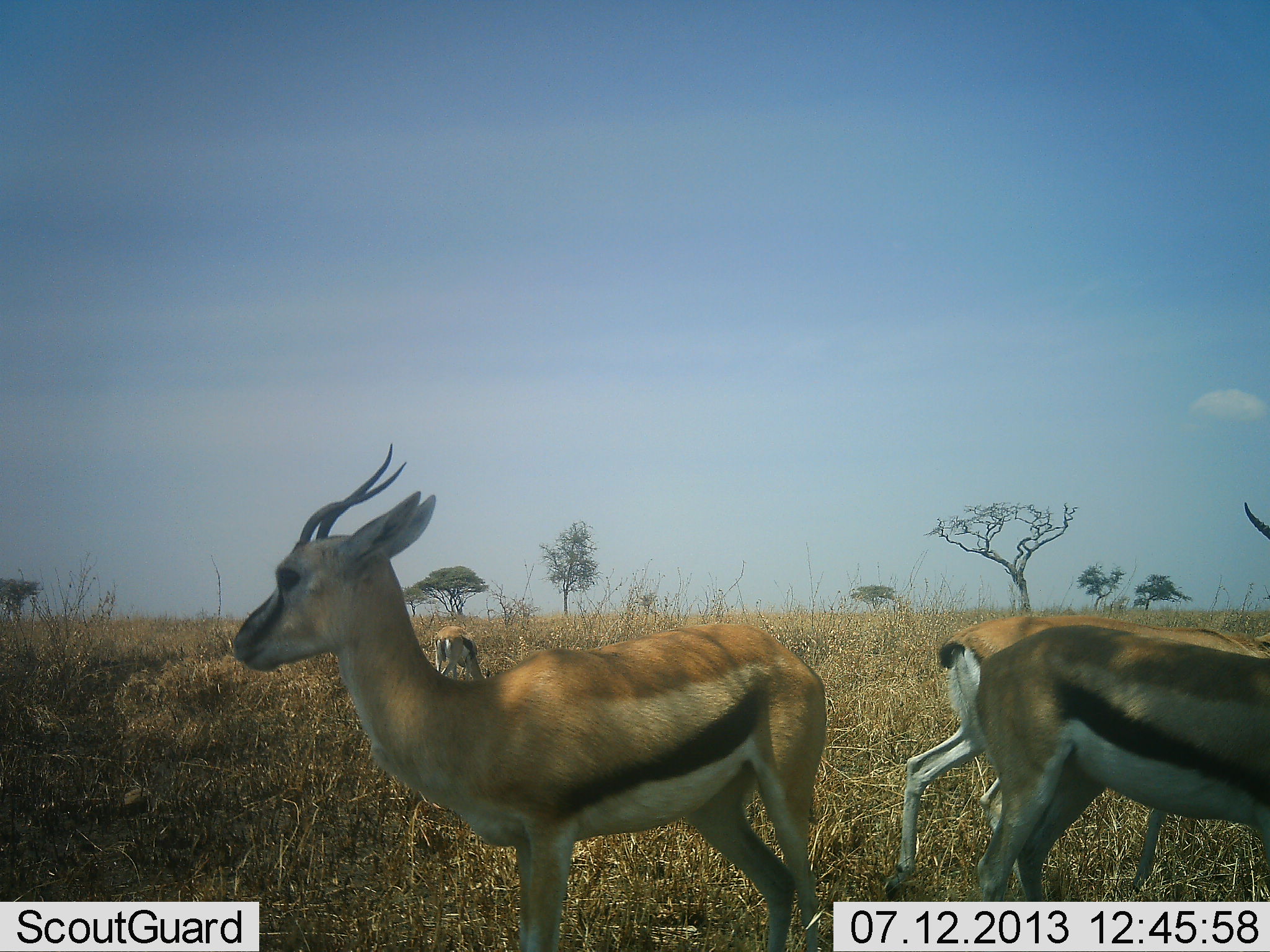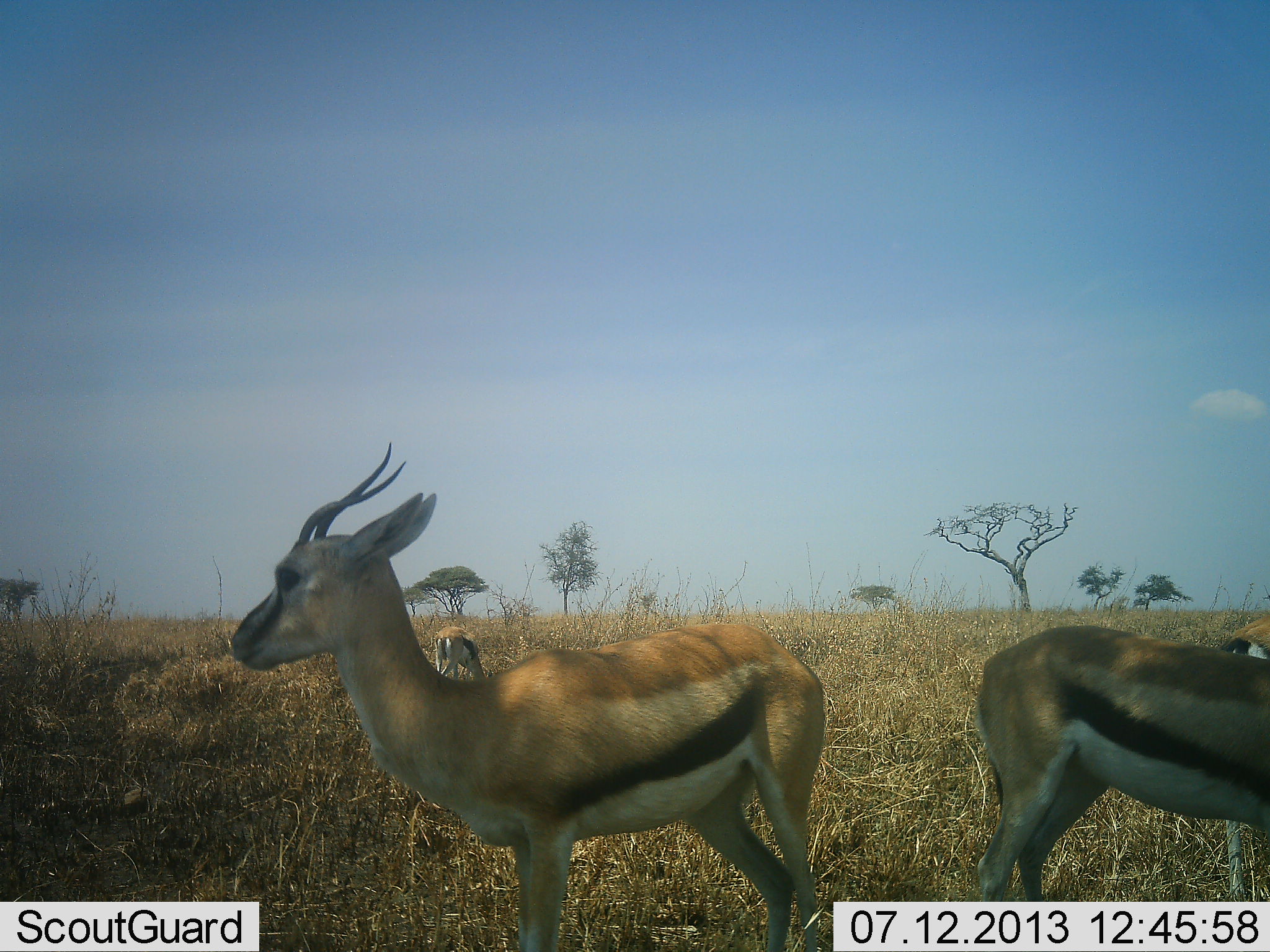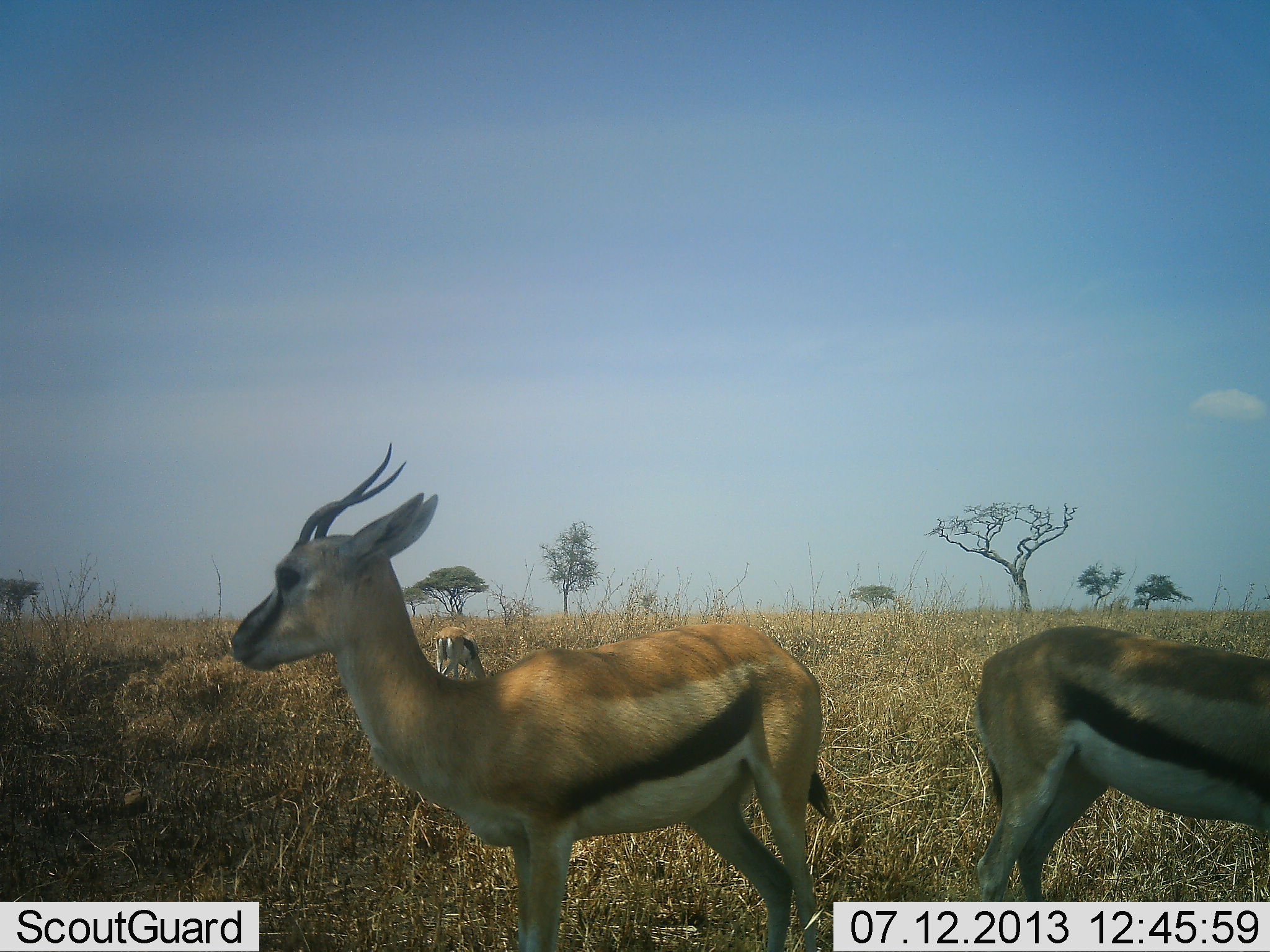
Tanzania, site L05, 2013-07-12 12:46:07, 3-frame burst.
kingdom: Animalia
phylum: Chordata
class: Mammalia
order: Artiodactyla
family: Bovidae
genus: Eudorcas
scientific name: Eudorcas thomsonii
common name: thomson's gazelle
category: gazellethomsons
Gazellethomsons (thomson's gazelle) (Eudorcas thomsonii), count 4. Behavior (volunteer vote fractions): standing 81%, resting 6%, moving 58%, interacting 0%. Young present (vote fraction): 0%. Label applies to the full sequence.